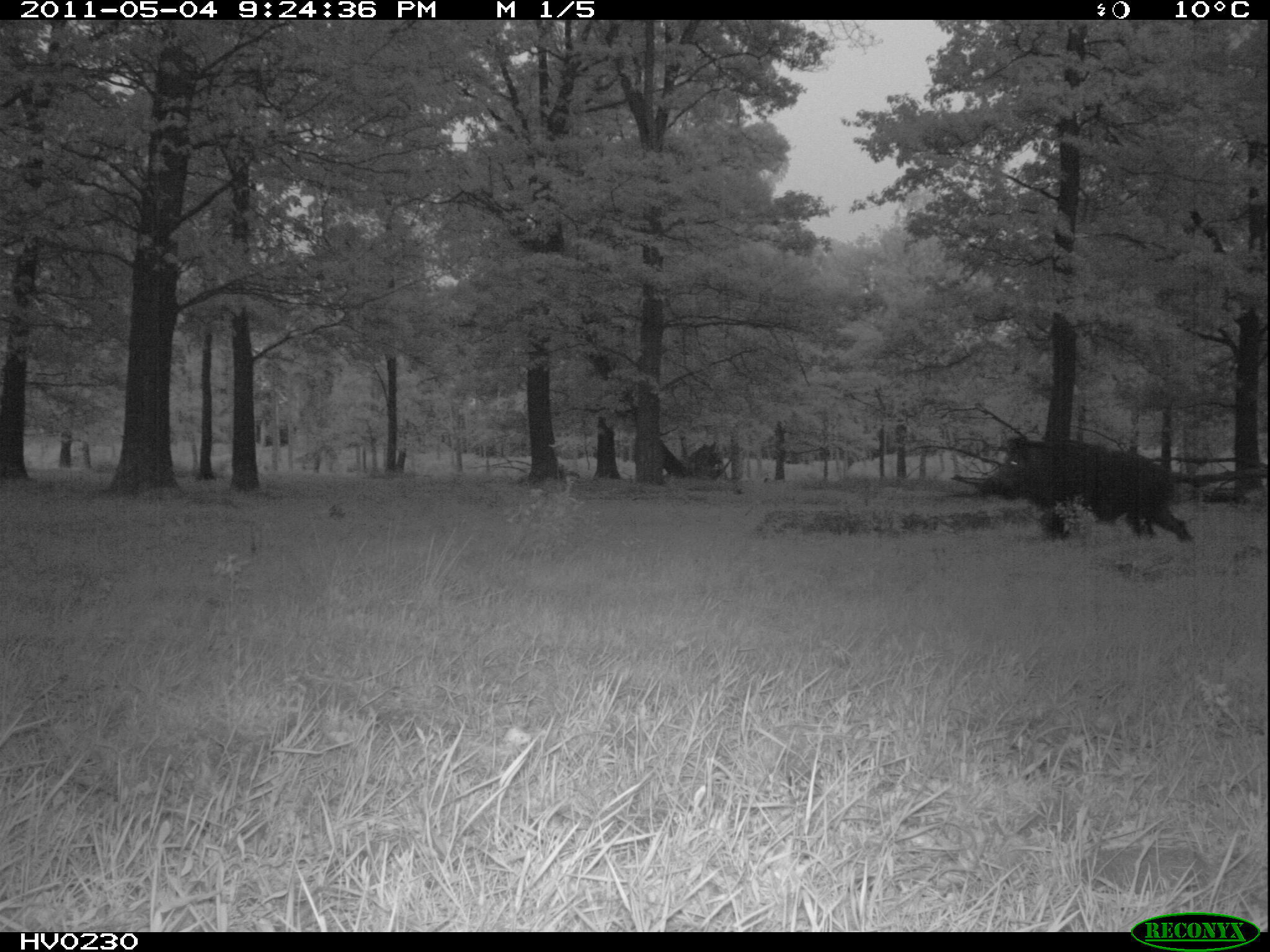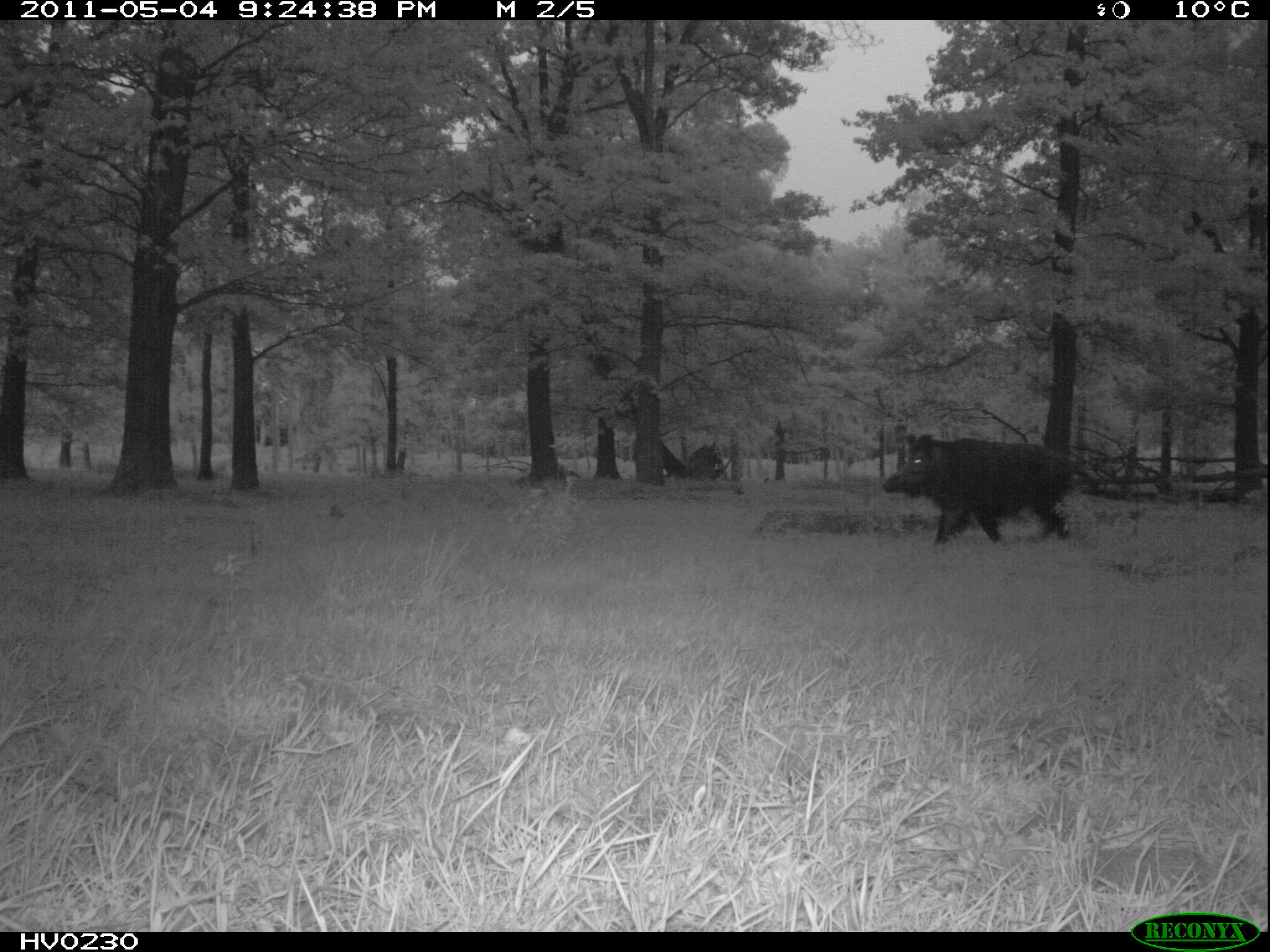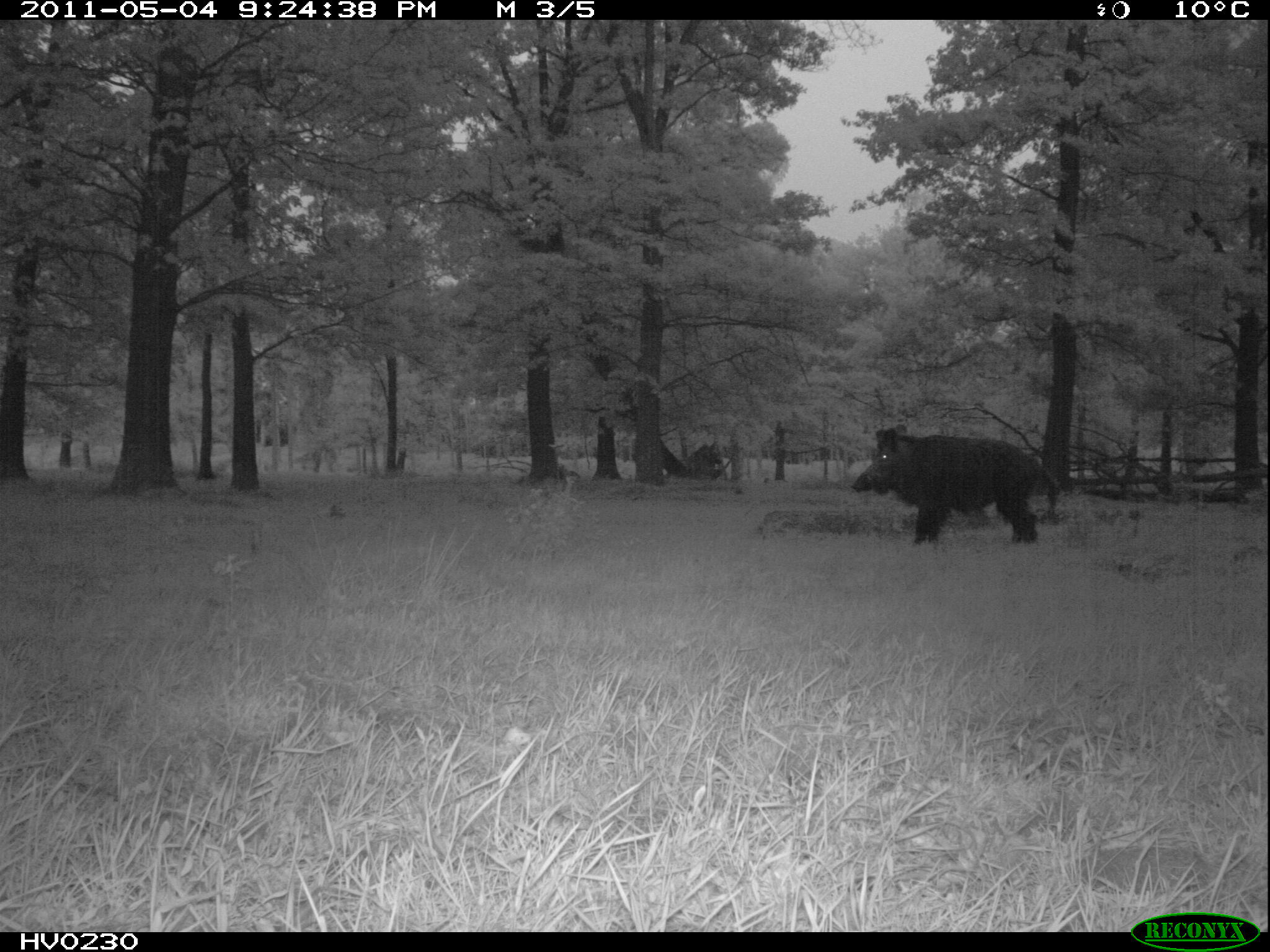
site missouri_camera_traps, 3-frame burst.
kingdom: Animalia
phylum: Chordata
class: Mammalia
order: Artiodactyla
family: Suidae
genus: Sus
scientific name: Sus scrofa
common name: wild boar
Wild boar (Sus scrofa). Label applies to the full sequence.